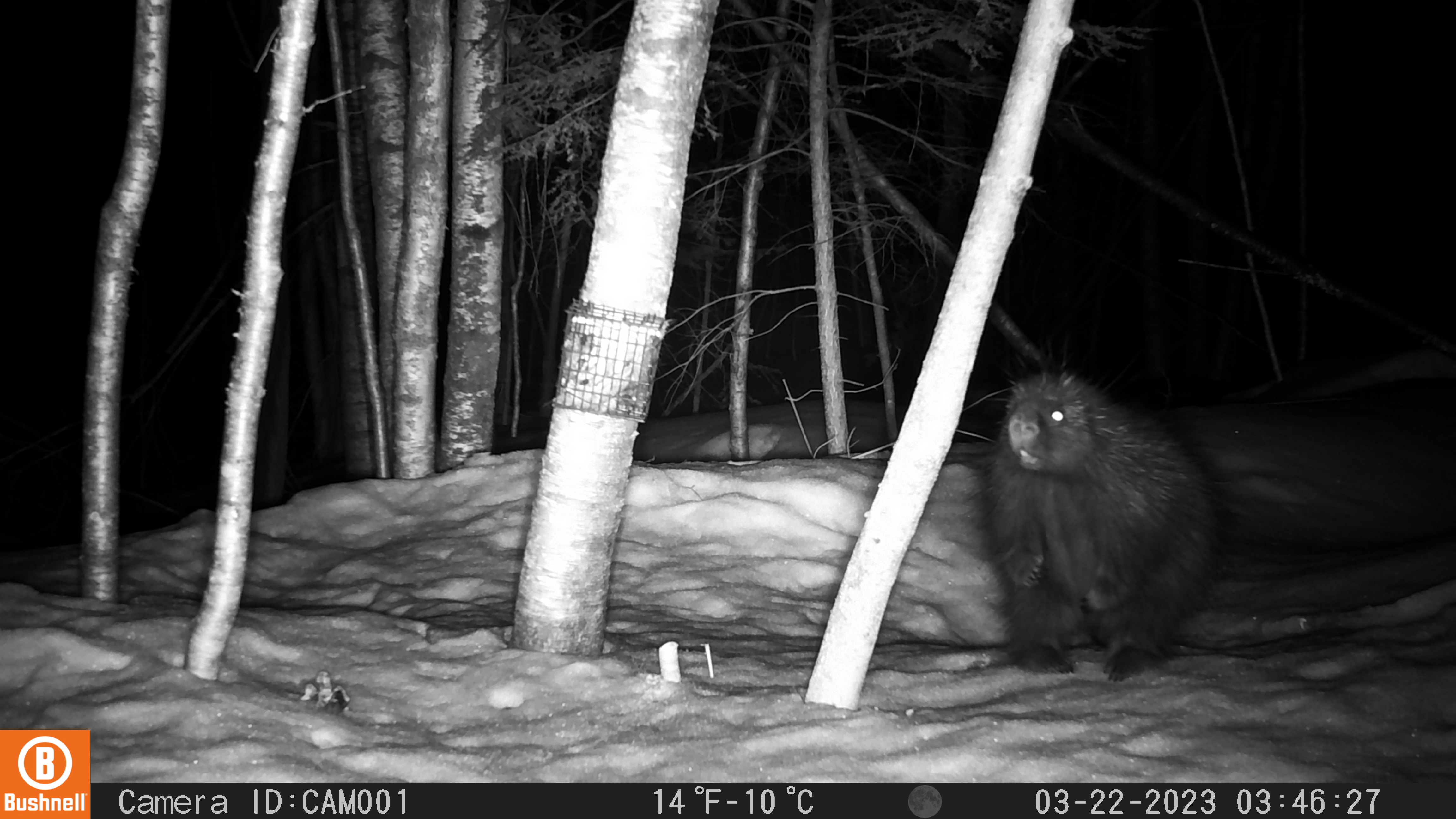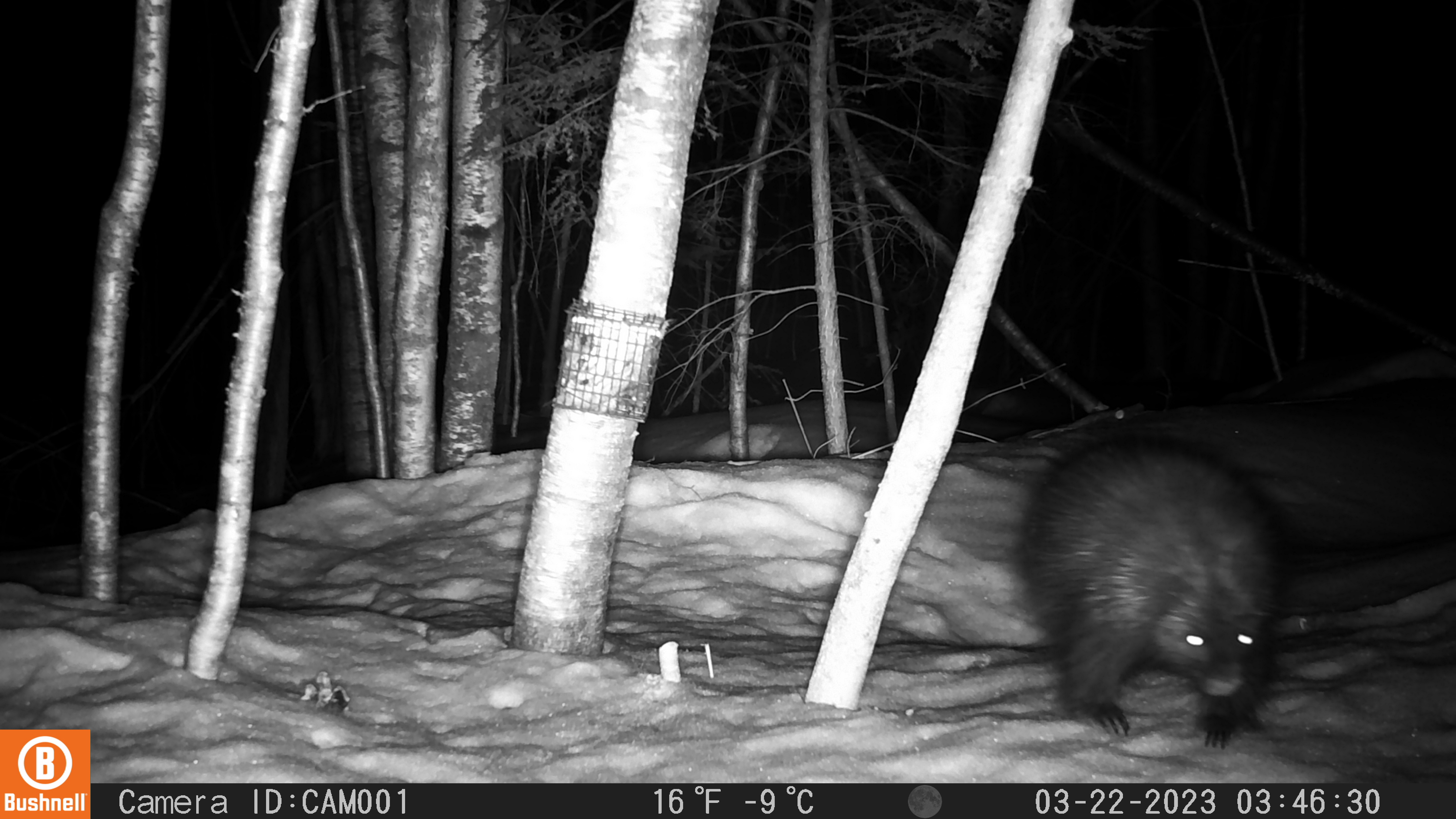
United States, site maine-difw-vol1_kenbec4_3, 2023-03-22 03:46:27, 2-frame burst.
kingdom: Animalia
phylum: Chordata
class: Mammalia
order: Rodentia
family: Erethizontidae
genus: Erethizon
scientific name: Erethizon dorsatum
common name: porcupine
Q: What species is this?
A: Porcupine (Erethizon dorsatum).